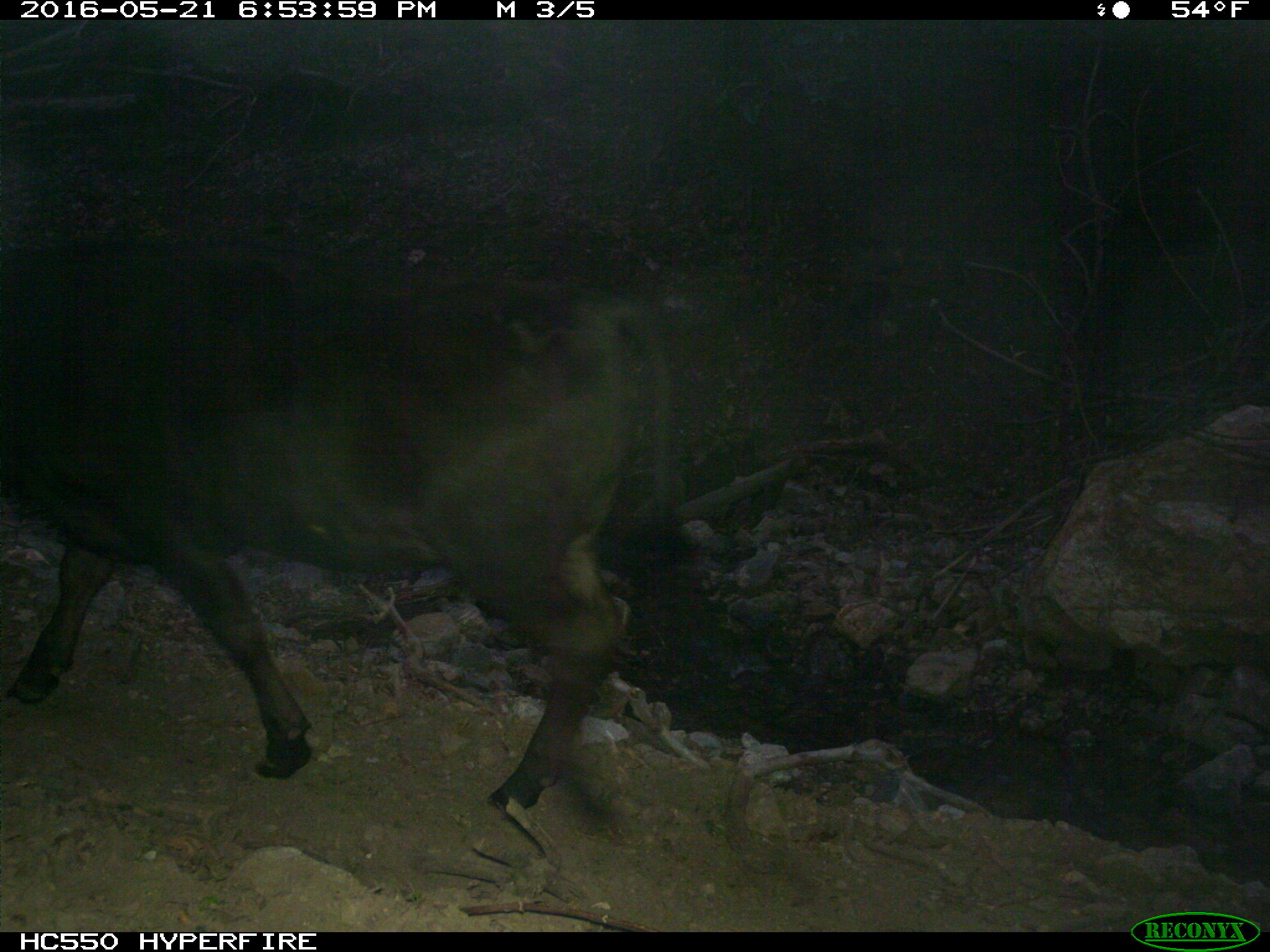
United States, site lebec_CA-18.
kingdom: Animalia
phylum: Chordata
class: Mammalia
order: Artiodactyla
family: Bovidae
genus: Bos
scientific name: Bos taurus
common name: domestic cow